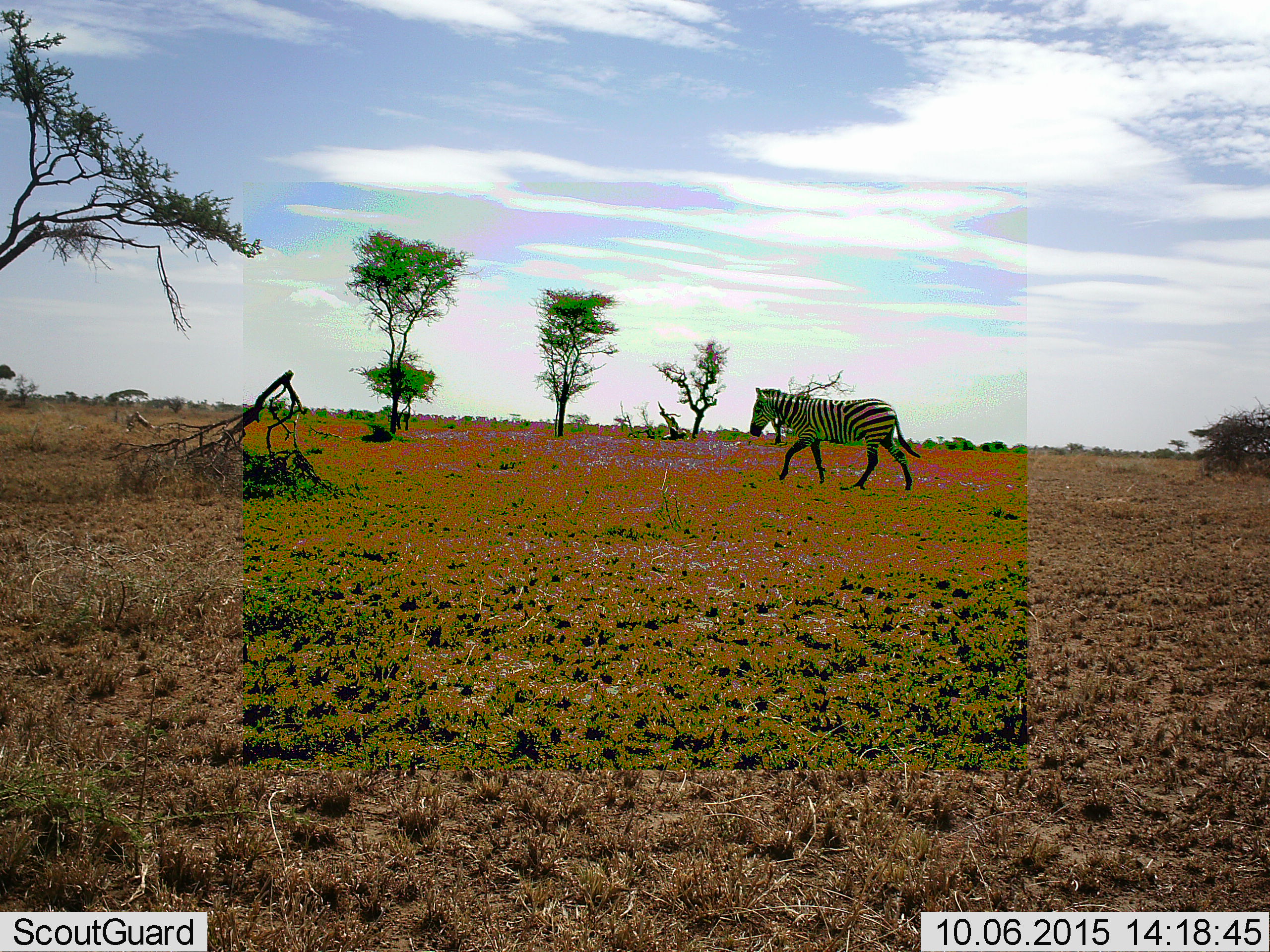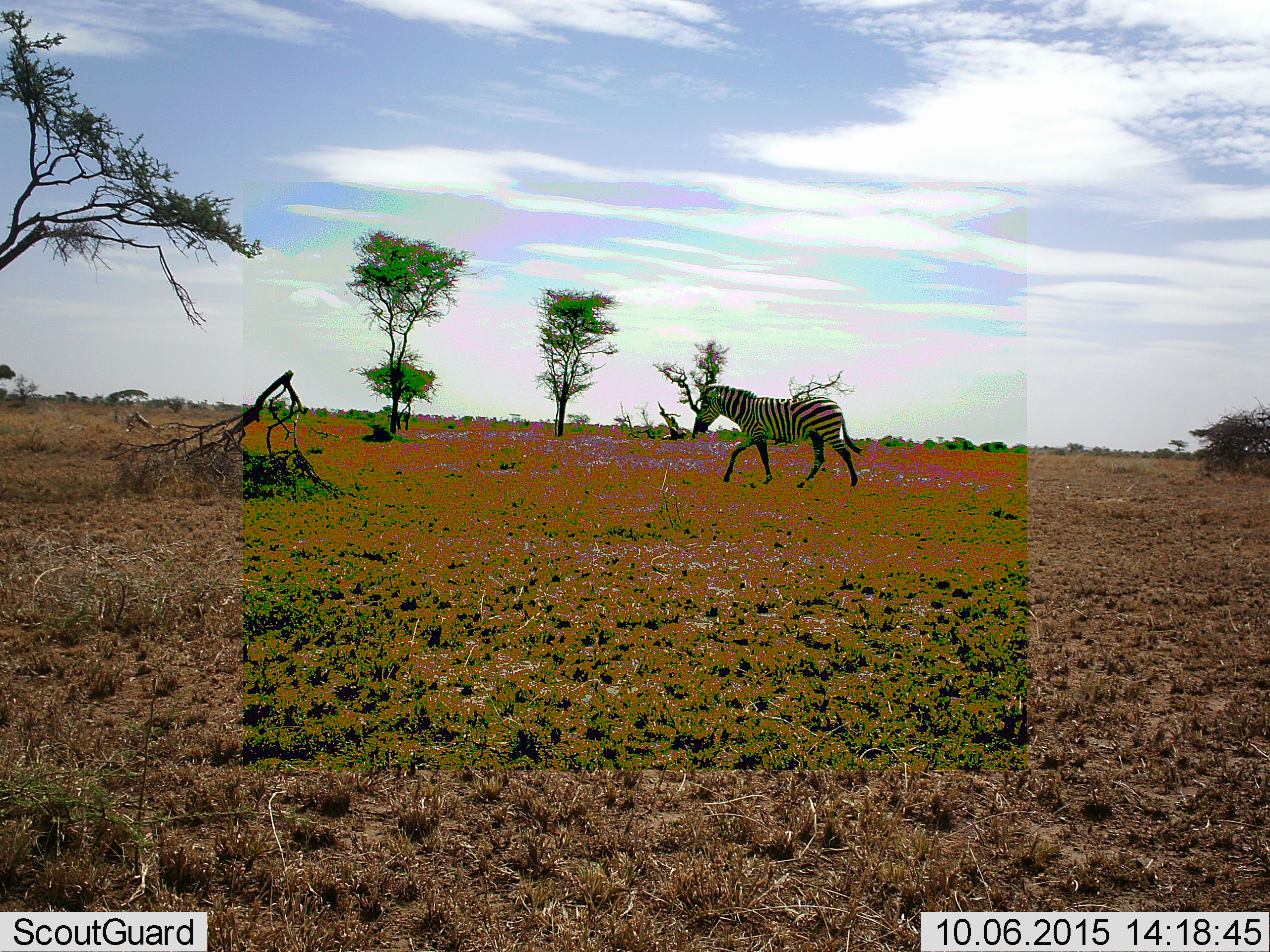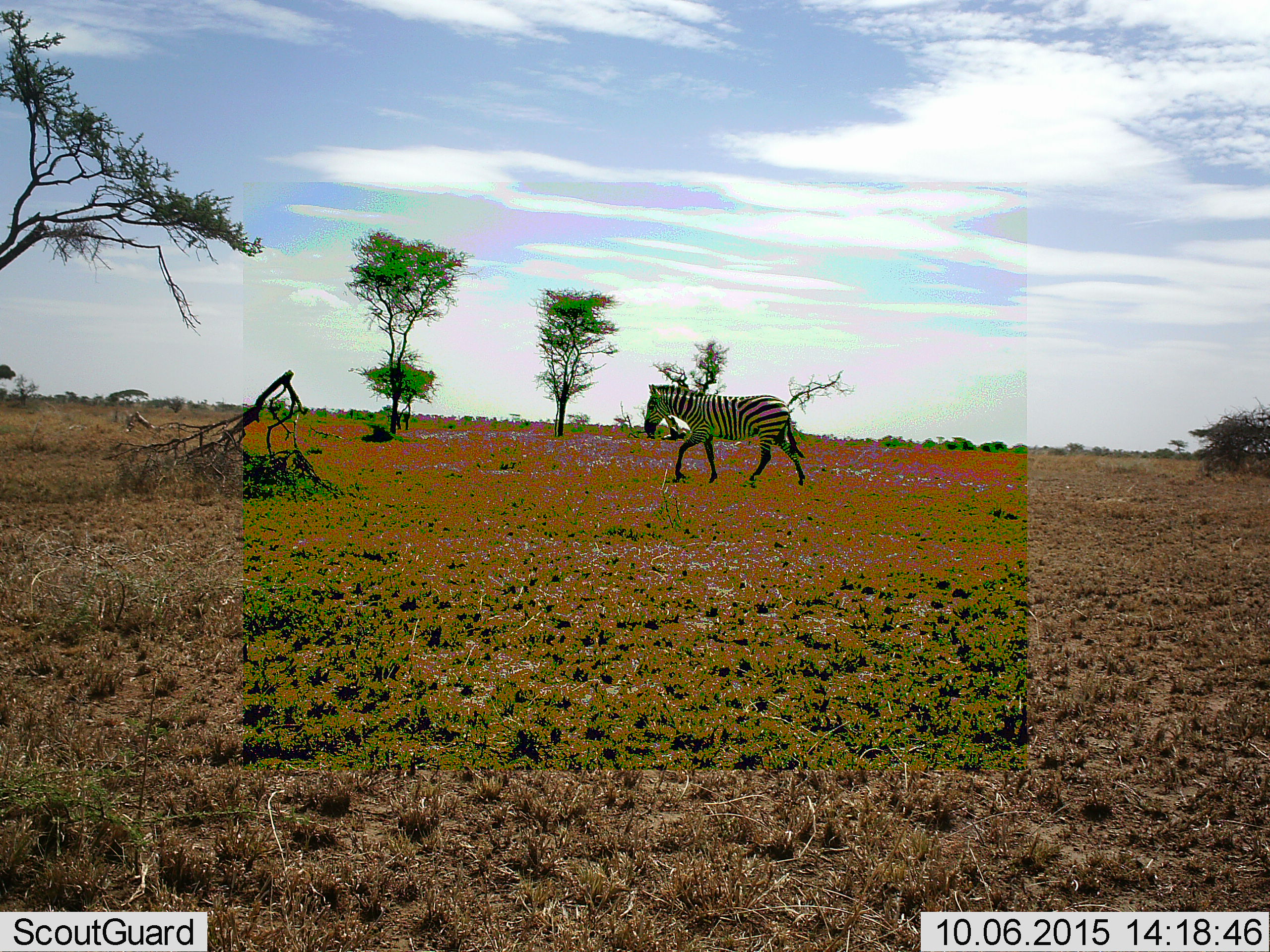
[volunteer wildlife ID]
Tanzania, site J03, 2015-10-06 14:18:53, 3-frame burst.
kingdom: Animalia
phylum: Chordata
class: Mammalia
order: Perissodactyla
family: Equidae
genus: Equus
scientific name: Equus quagga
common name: plains zebra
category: zebra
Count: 1.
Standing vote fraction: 0%.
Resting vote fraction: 0%.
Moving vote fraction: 100%.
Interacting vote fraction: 0%.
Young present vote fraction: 0%.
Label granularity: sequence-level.